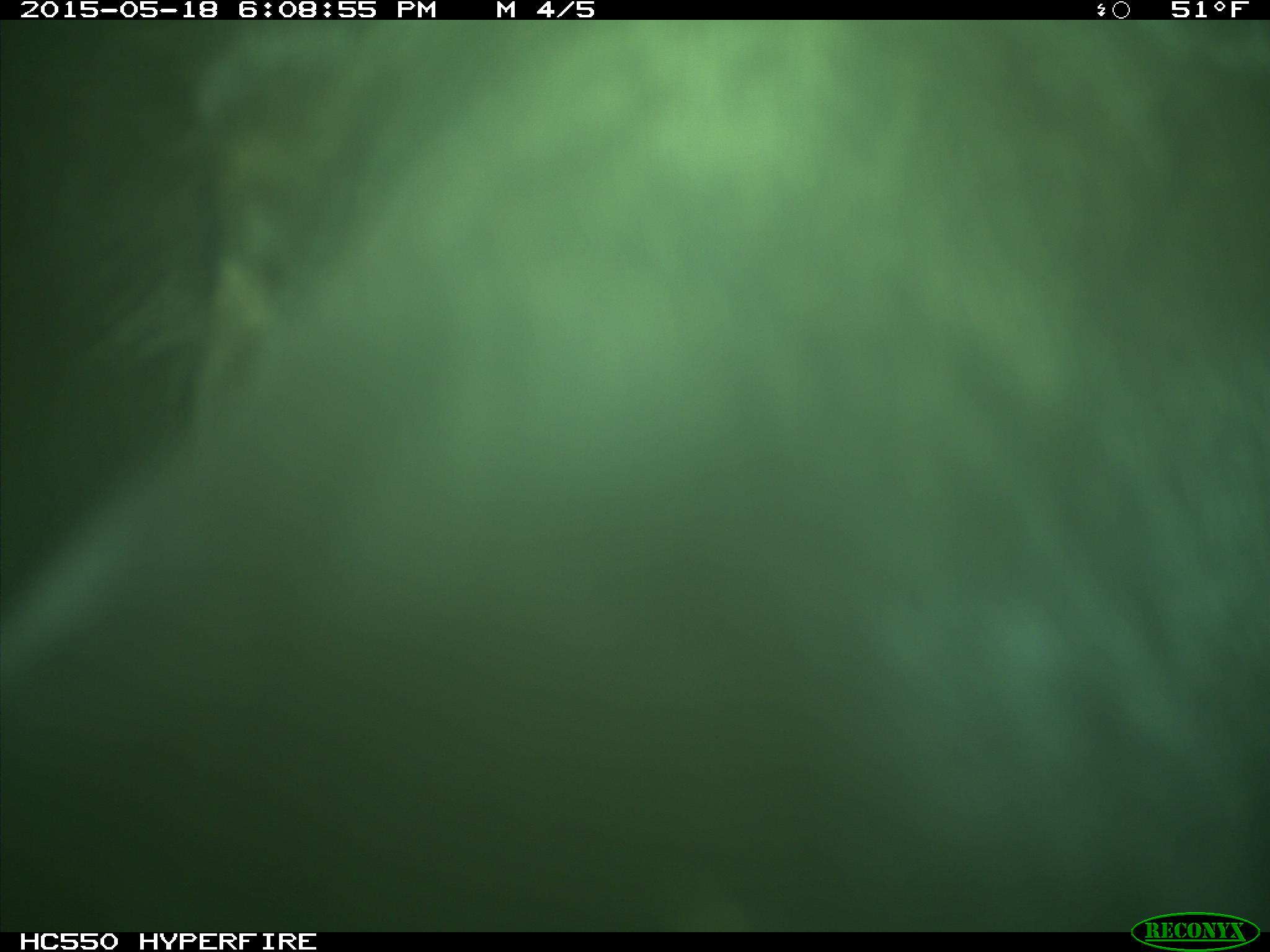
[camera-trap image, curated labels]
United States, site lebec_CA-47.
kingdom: Animalia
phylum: Chordata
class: Mammalia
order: Artiodactyla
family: Bovidae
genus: Bos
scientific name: Bos taurus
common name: domestic cow